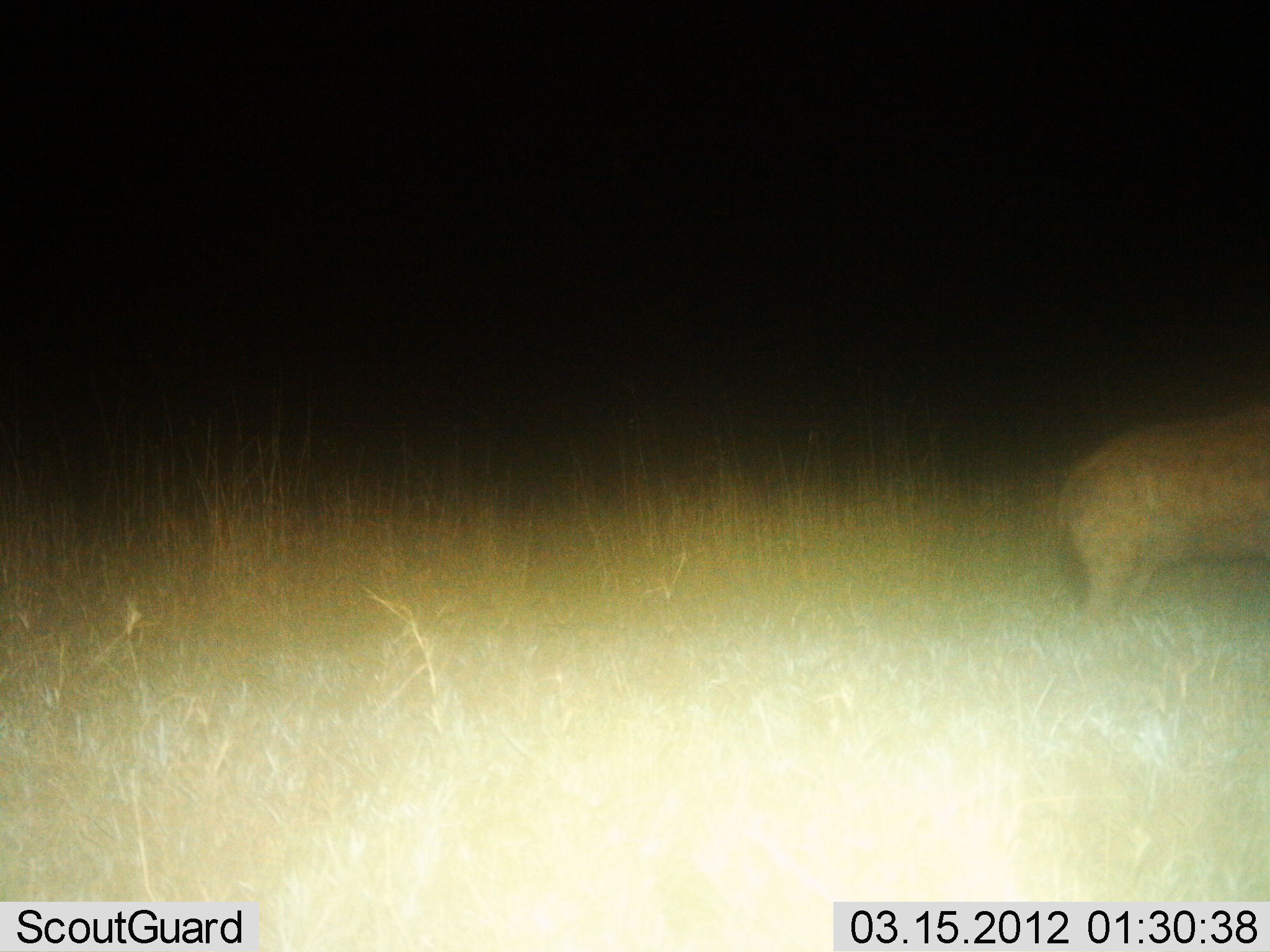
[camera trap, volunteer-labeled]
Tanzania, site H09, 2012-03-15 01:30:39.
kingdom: Animalia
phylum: Chordata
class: Mammalia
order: Carnivora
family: Hyaenidae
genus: Crocuta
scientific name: Crocuta crocuta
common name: spotted hyena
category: hyenaspotted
Hyenaspotted (spotted hyena) (Crocuta crocuta), count 1. Behavior (volunteer vote fractions): standing 88%, resting 0%, moving 18%, interacting 0%. Young present (vote fraction): 0%. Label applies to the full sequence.